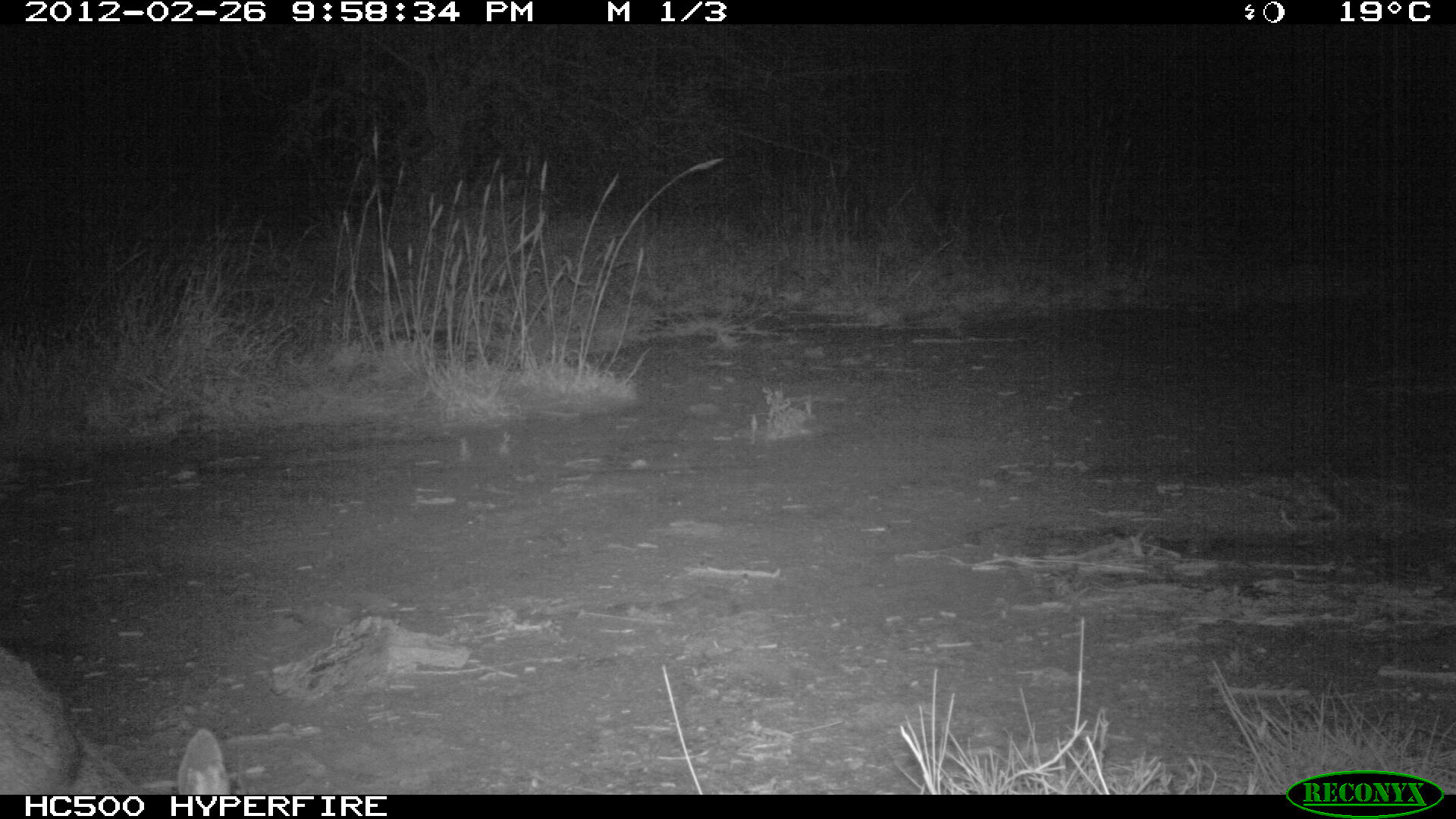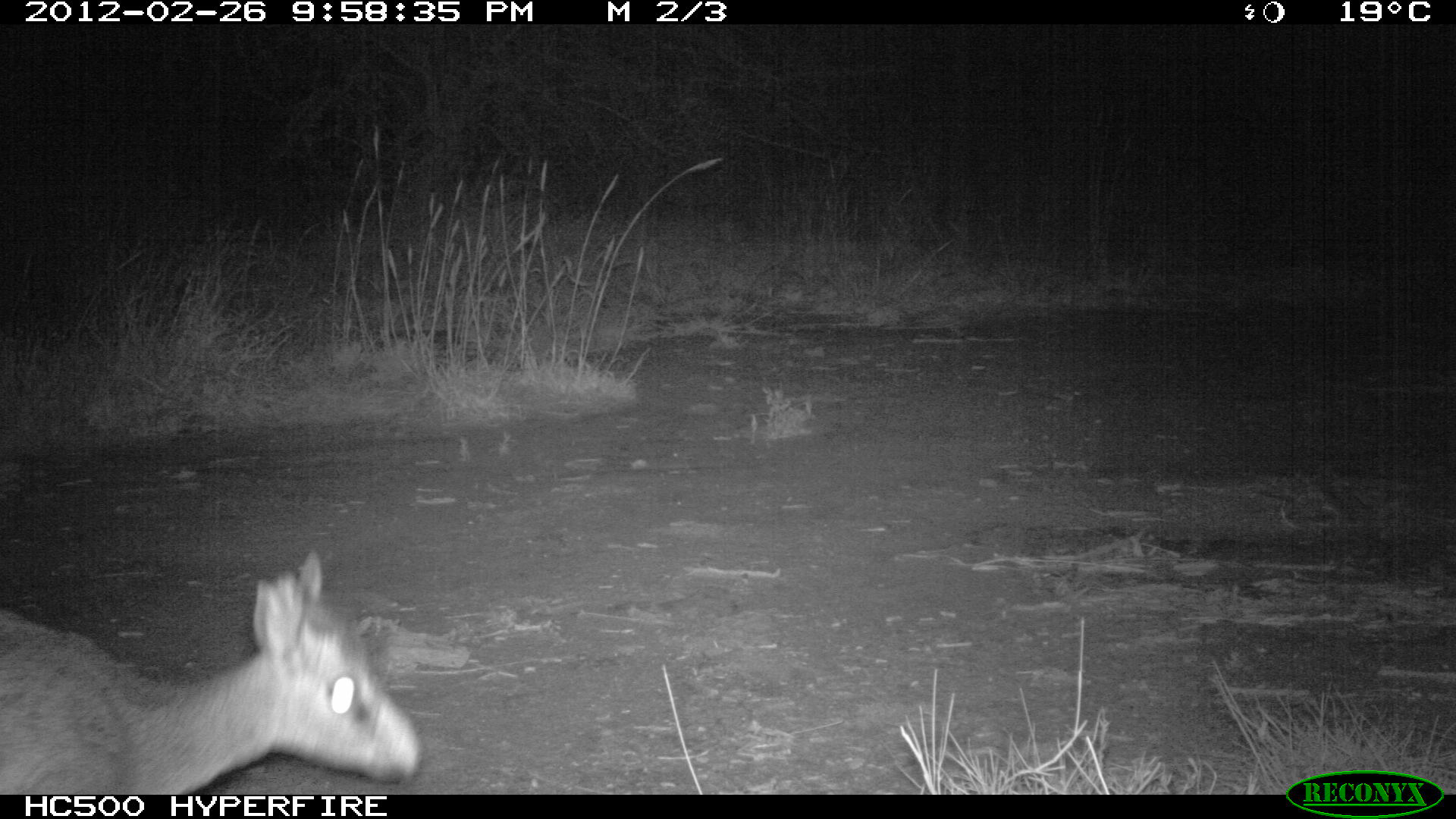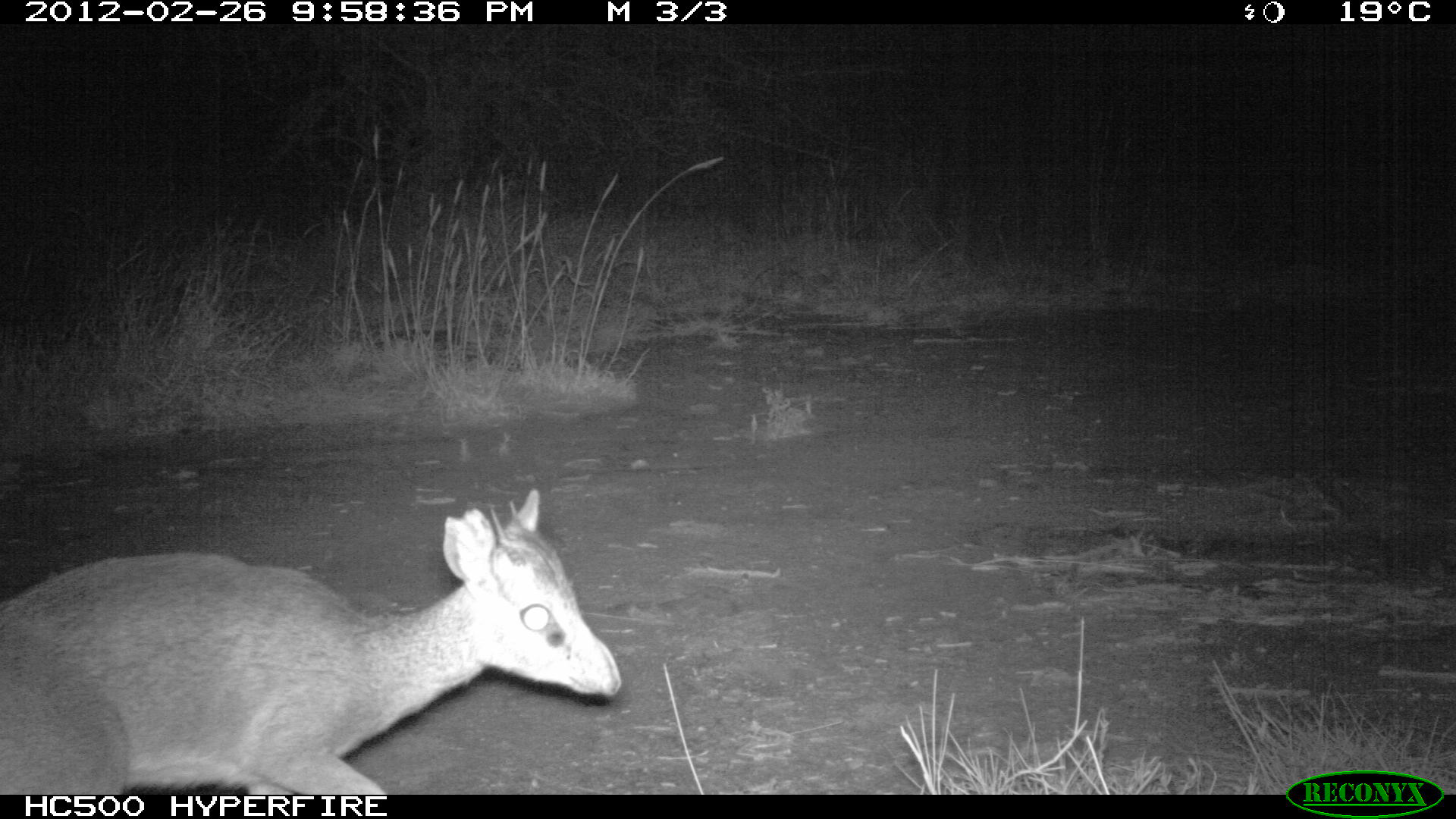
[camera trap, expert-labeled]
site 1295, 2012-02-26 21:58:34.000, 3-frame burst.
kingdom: Animalia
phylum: Chordata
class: Mammalia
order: Artiodactyla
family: Bovidae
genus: Madoqua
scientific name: Madoqua guentheri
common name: günther's dik-dik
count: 1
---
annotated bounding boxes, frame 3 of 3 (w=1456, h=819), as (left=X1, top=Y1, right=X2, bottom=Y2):
madoqua guentheri: (left=0, top=482, right=624, bottom=793)